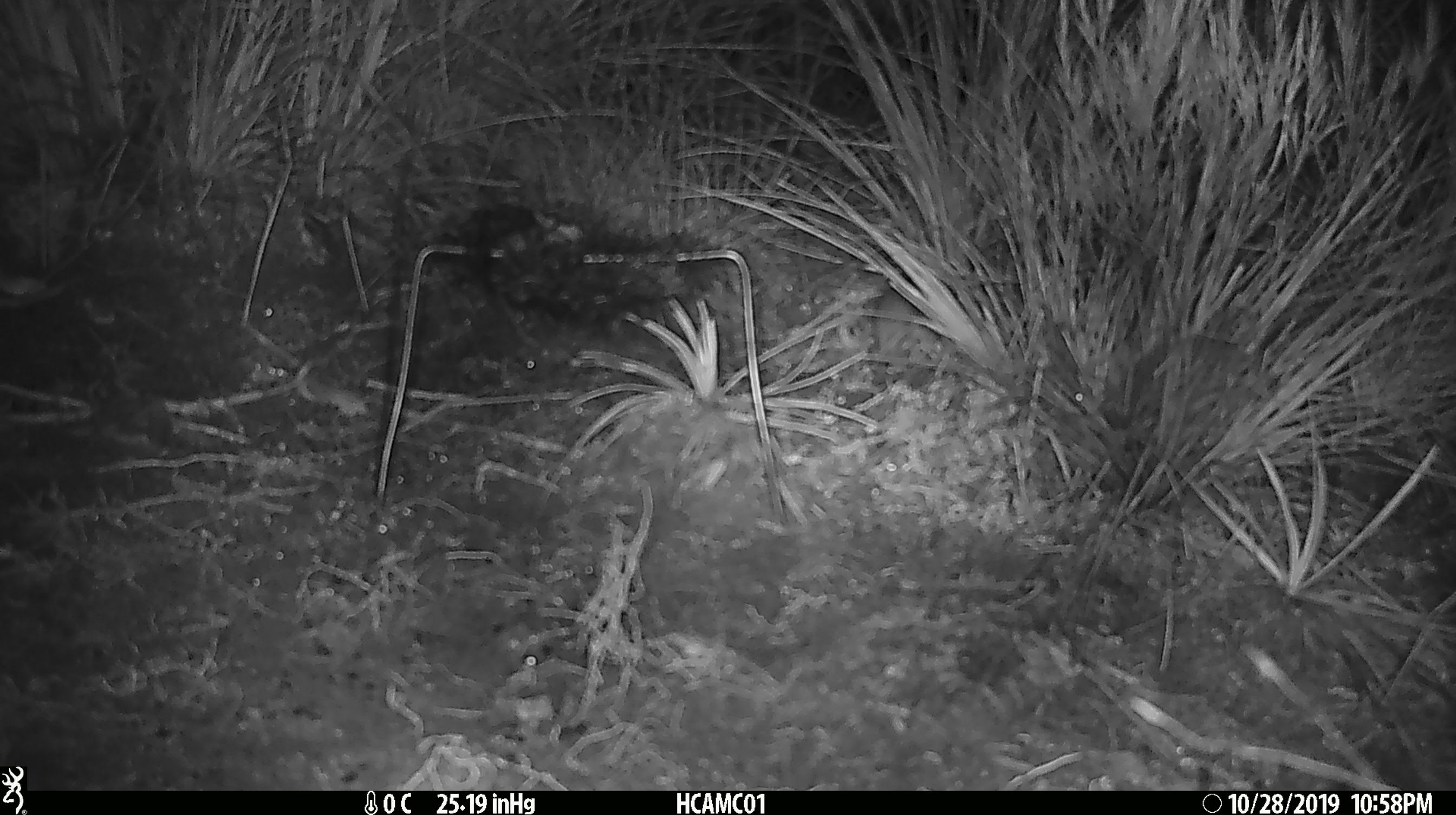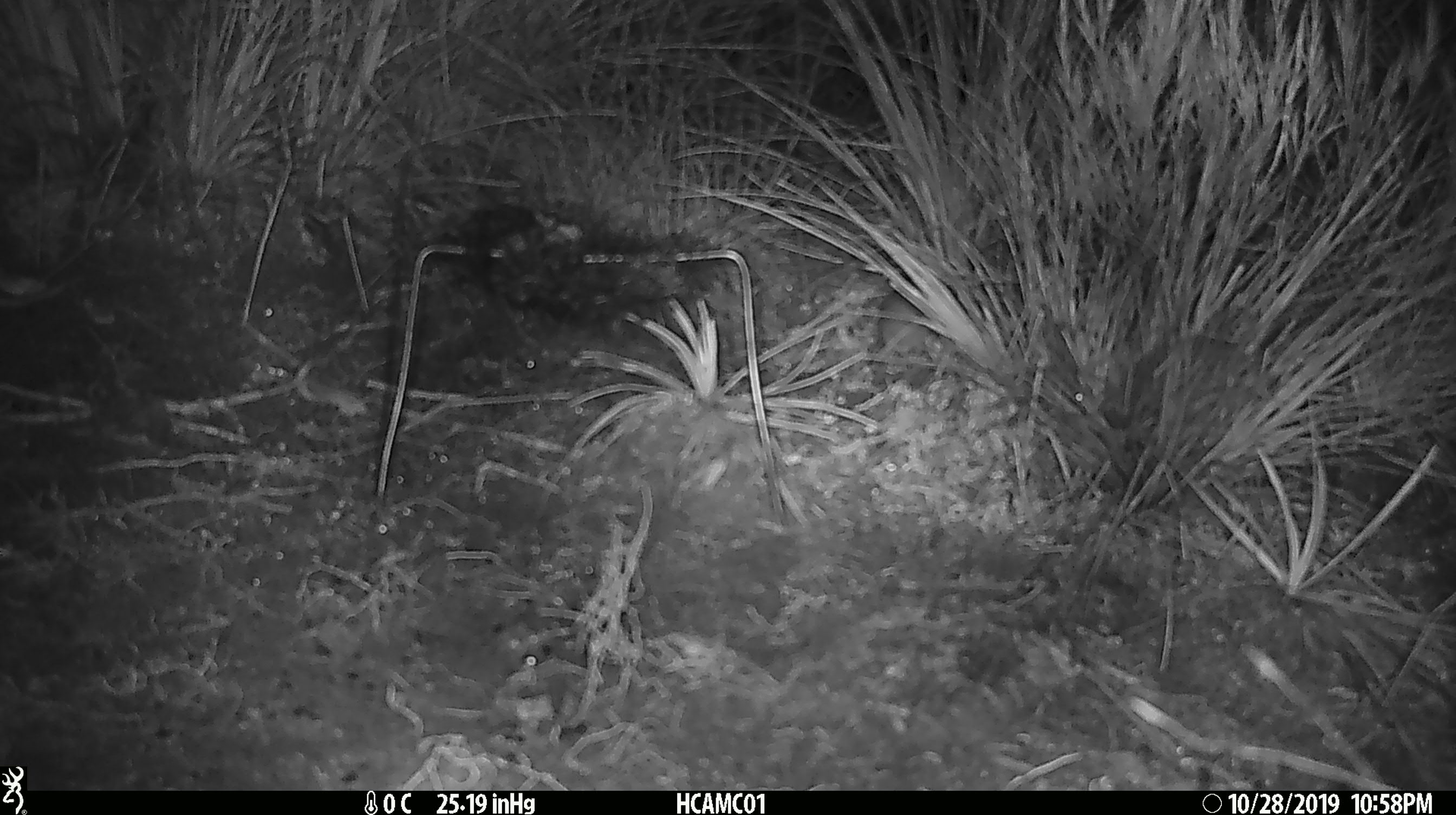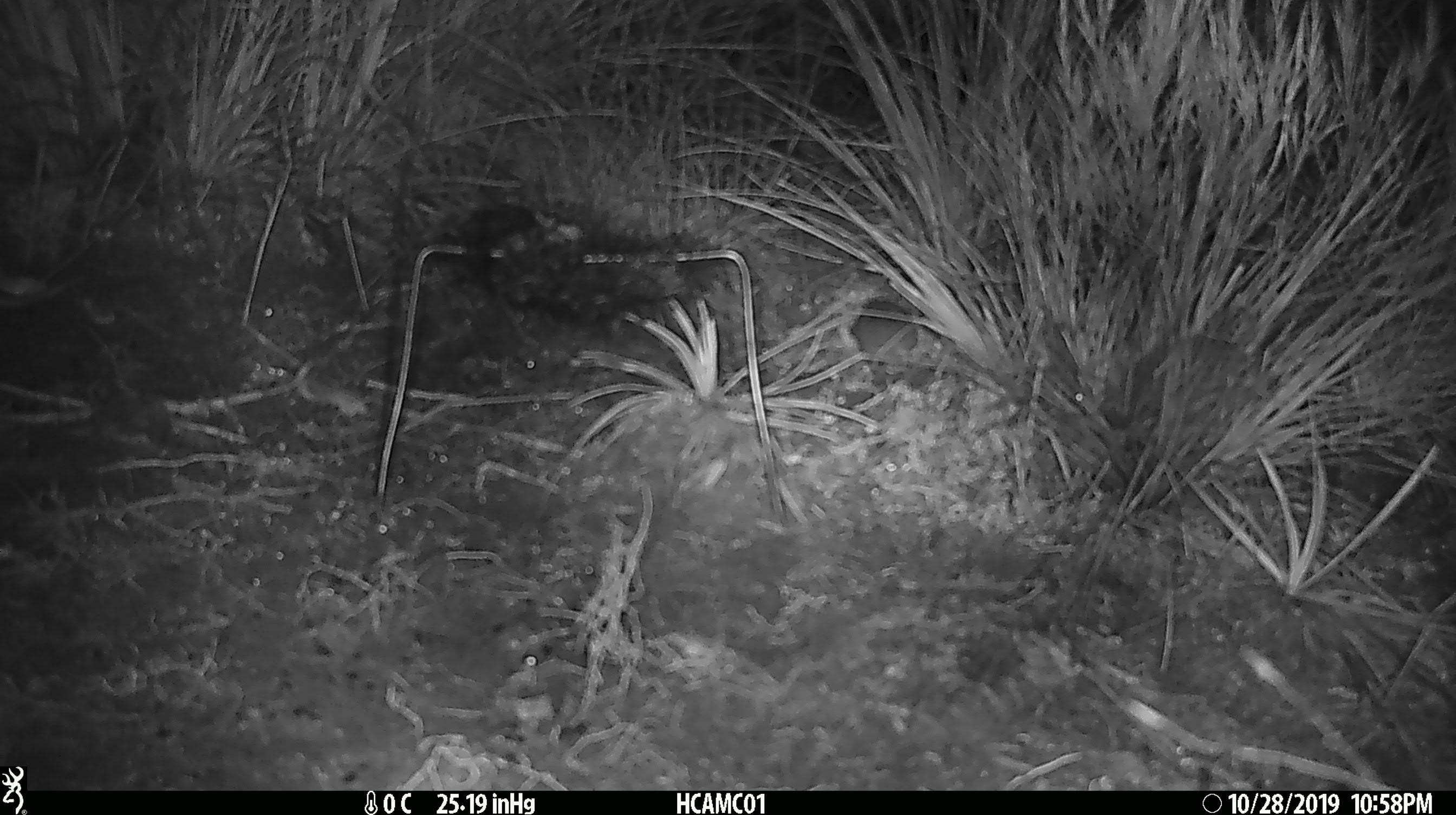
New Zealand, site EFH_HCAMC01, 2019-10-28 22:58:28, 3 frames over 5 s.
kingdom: Animalia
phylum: Chordata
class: Mammalia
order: Rodentia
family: Muridae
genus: Mus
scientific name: Mus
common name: mouse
Mouse (Mus).